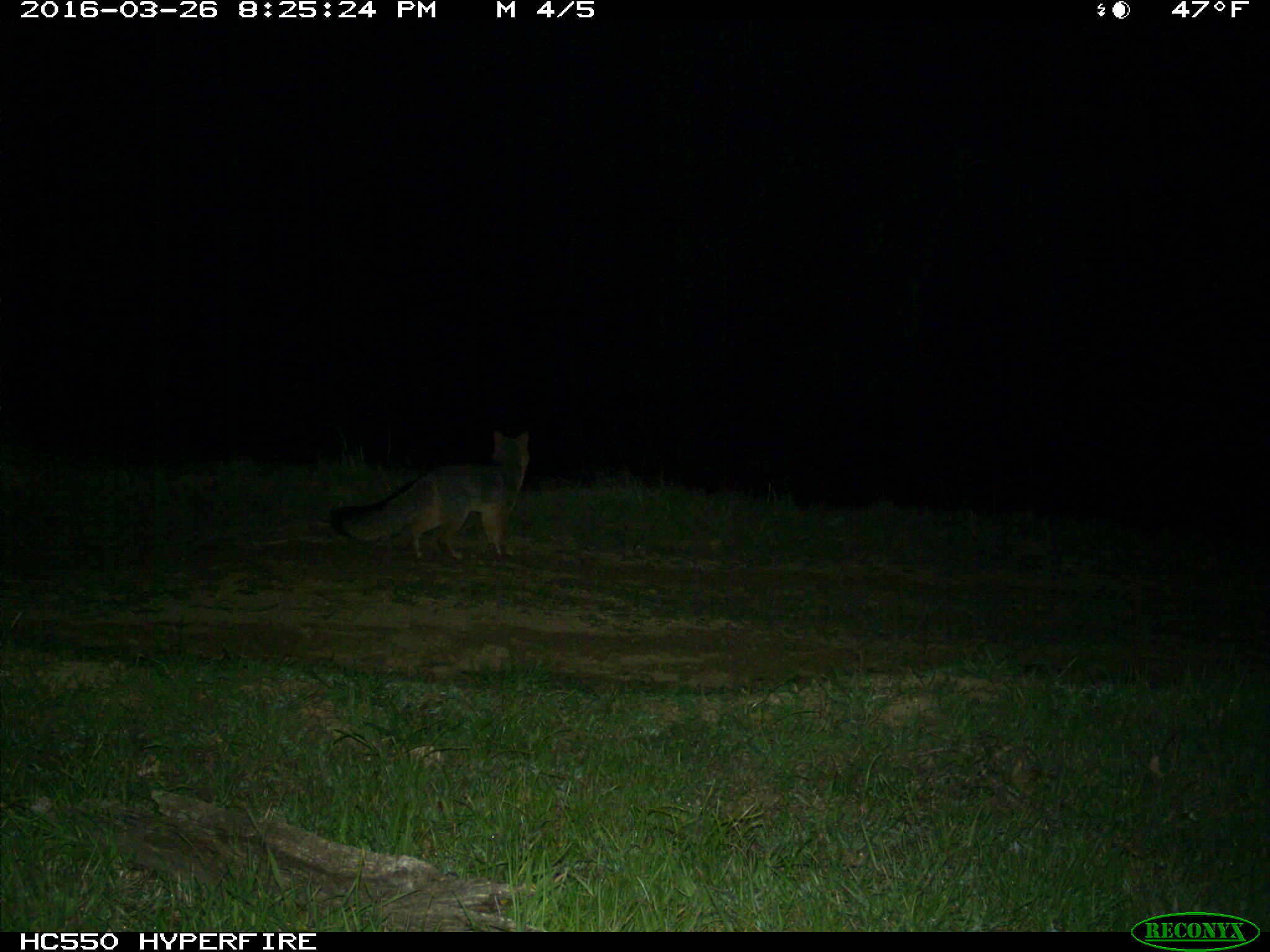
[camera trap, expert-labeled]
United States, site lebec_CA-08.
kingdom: Animalia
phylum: Chordata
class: Mammalia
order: Carnivora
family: Canidae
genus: Urocyon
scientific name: Urocyon cinereoargenteus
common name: gray fox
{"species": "Urocyon cinereoargenteus (gray fox)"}